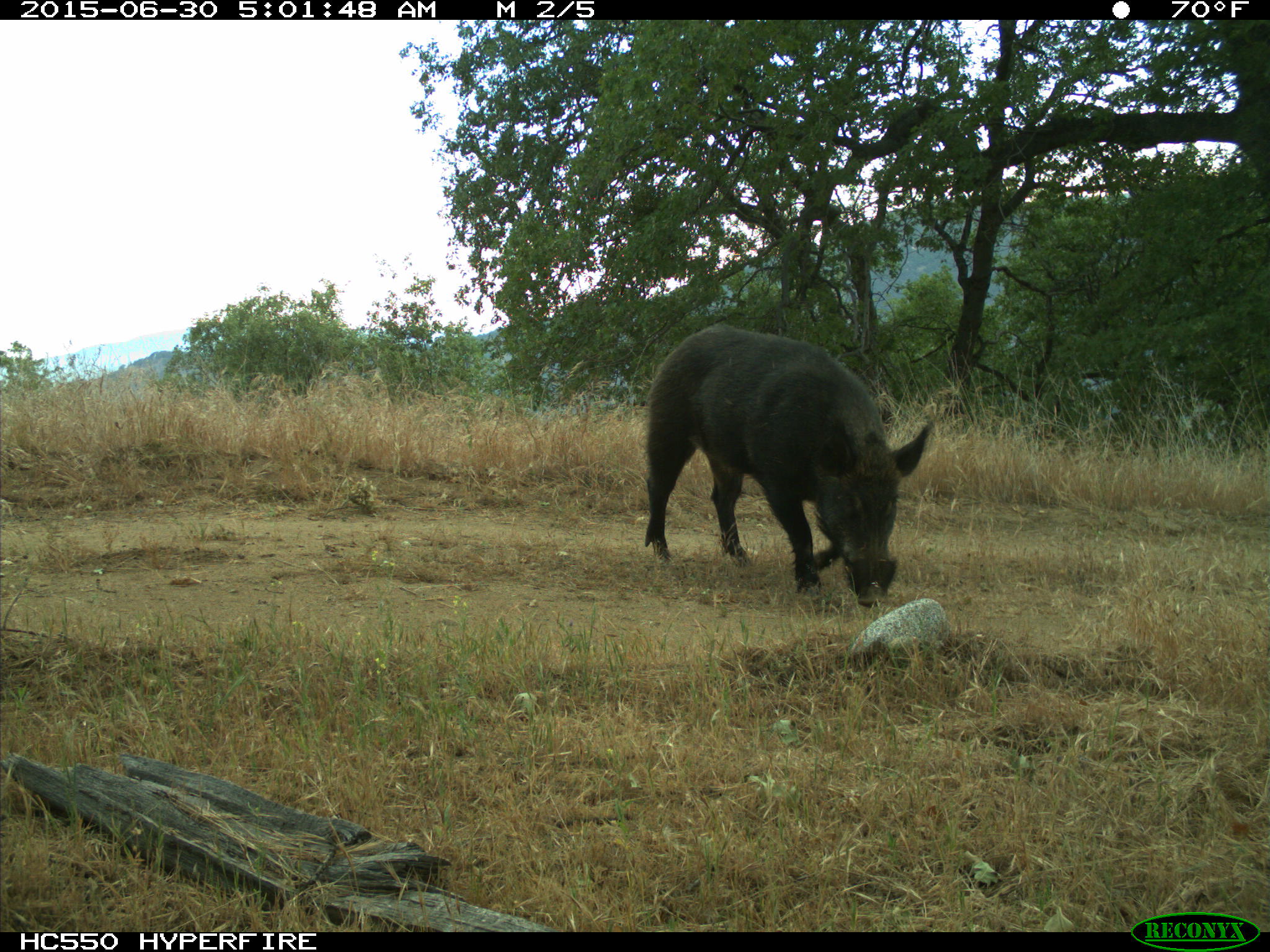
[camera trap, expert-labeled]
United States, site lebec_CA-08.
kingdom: Animalia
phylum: Chordata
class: Mammalia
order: Artiodactyla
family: Suidae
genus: Sus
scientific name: Sus scrofa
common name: wild boar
Sus scrofa (wild boar).